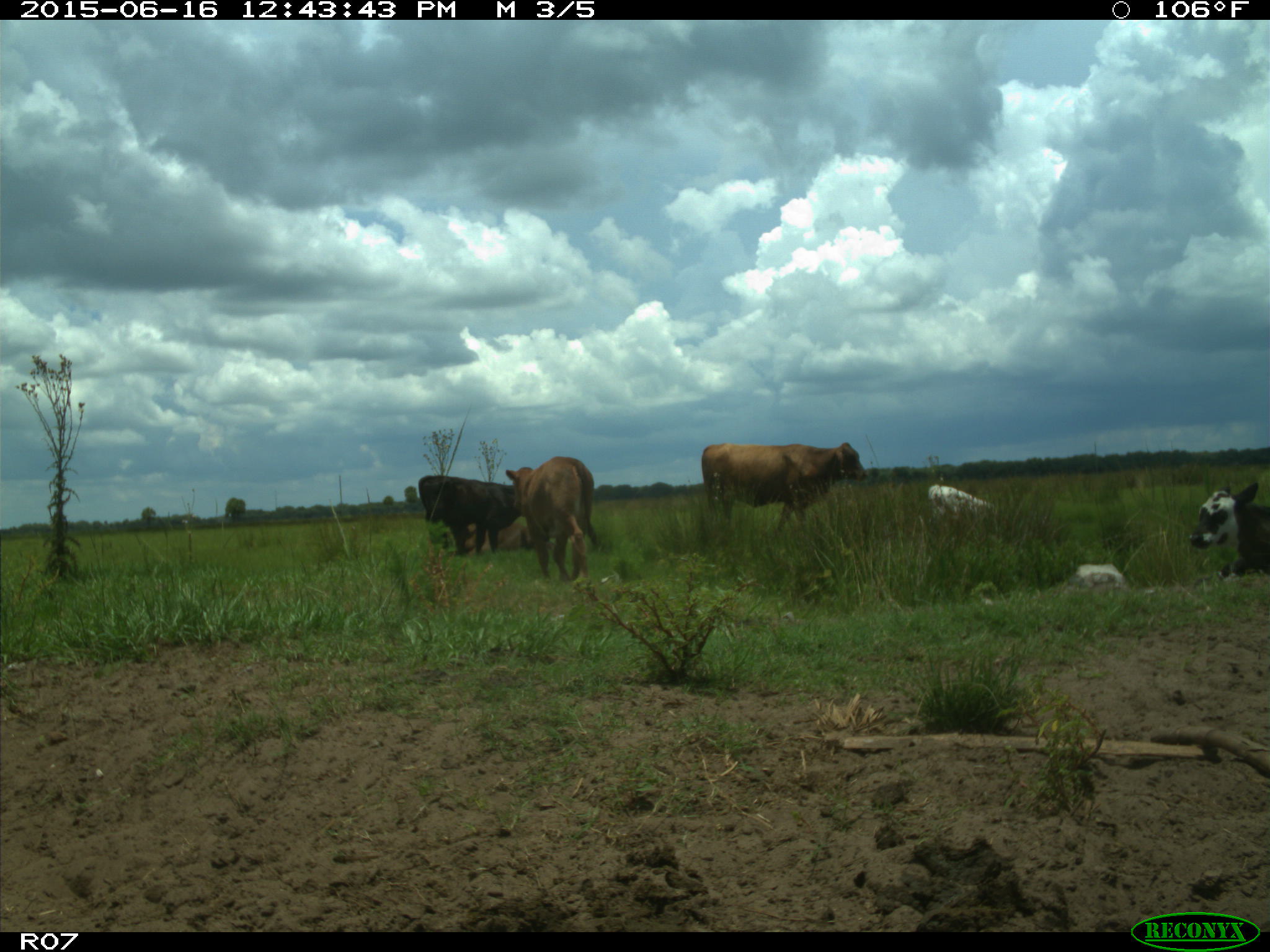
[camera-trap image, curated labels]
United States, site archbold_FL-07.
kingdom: Animalia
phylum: Chordata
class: Mammalia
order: Artiodactyla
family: Bovidae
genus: Bos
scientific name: Bos taurus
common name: domestic cow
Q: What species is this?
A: Bos taurus (domestic cow).